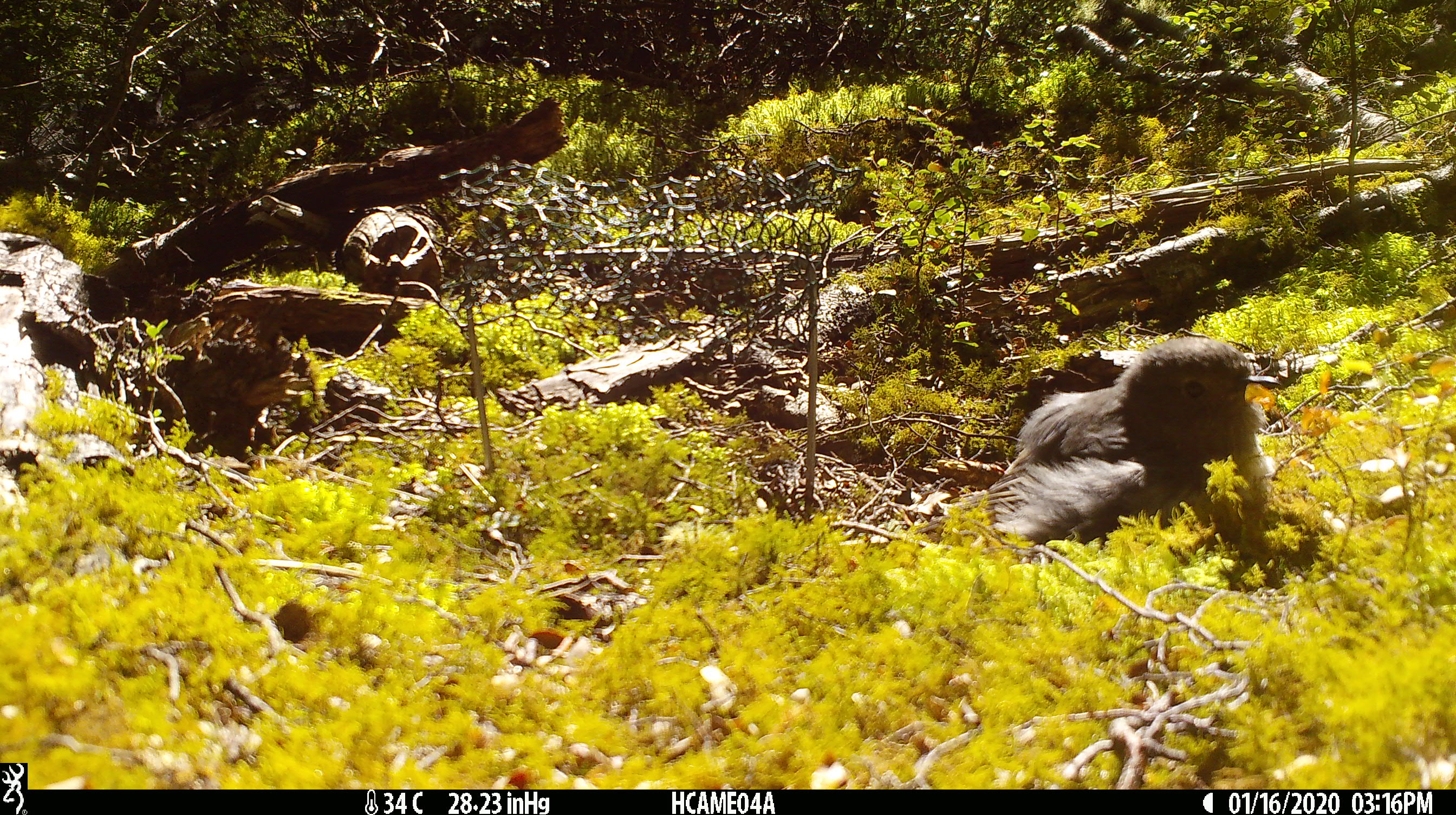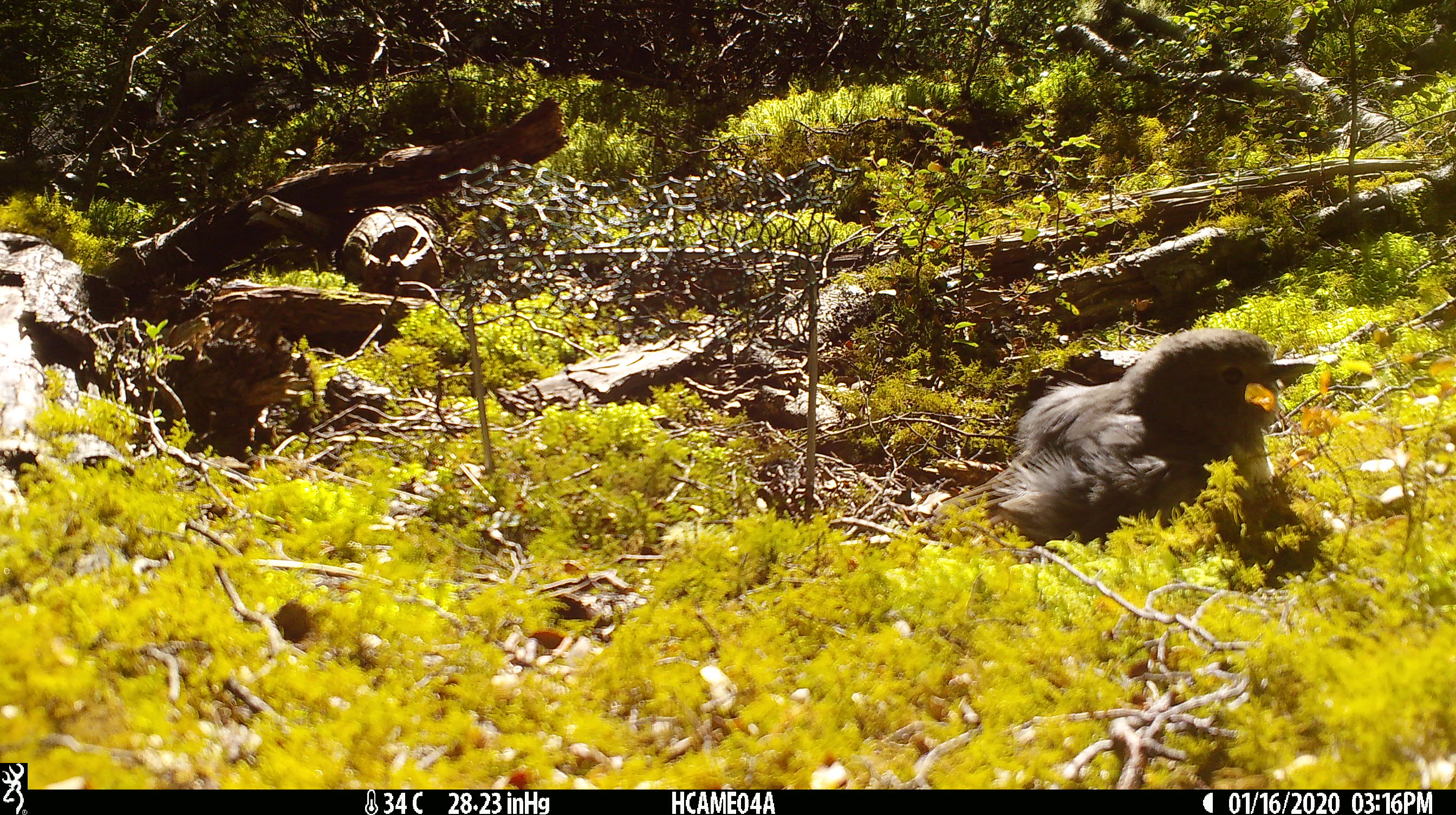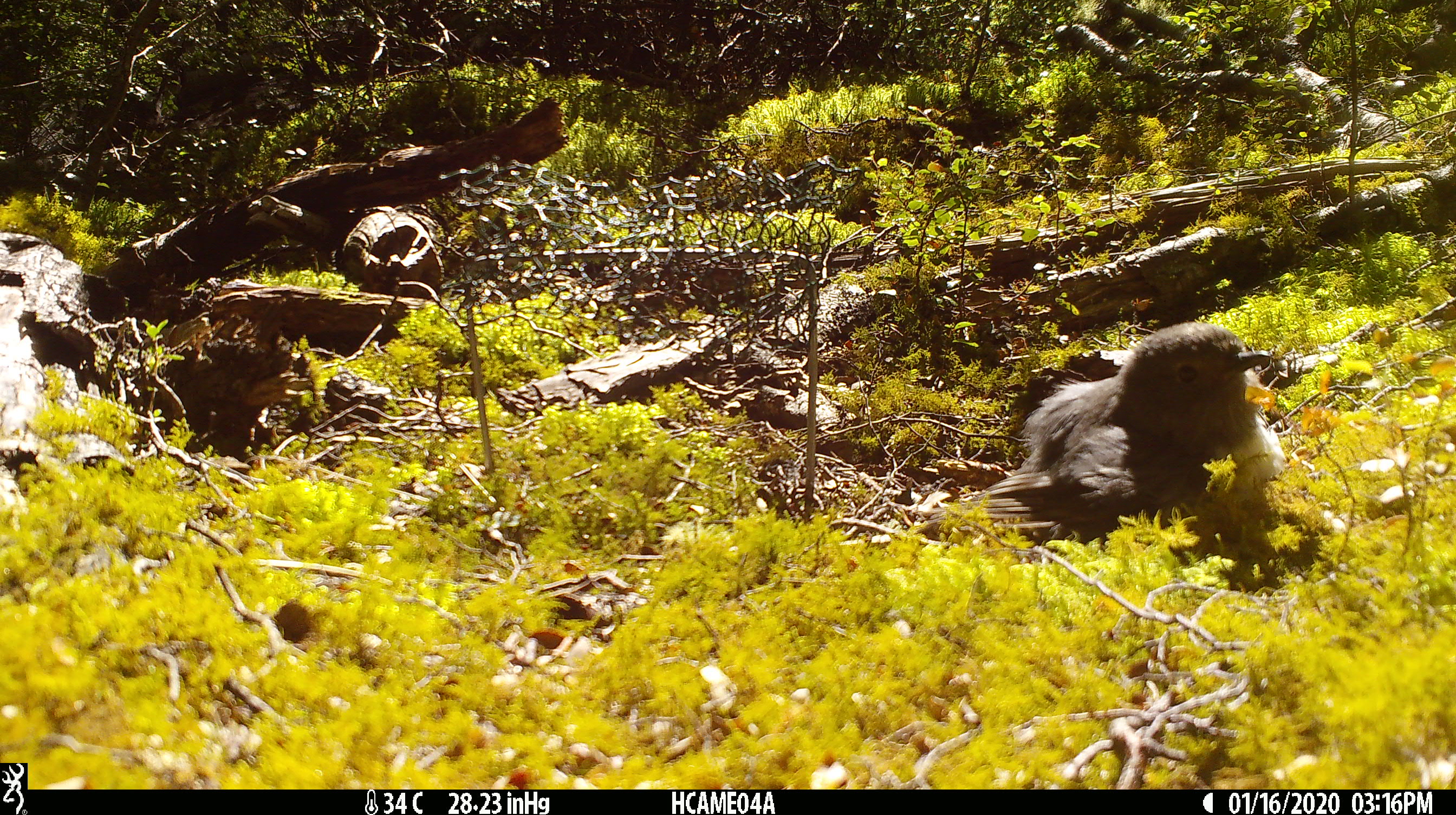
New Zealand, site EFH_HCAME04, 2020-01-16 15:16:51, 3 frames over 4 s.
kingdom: Animalia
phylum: Chordata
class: Aves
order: Passeriformes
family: Petroicidae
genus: Petroica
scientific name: Petroica australis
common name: new zealand robin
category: robin